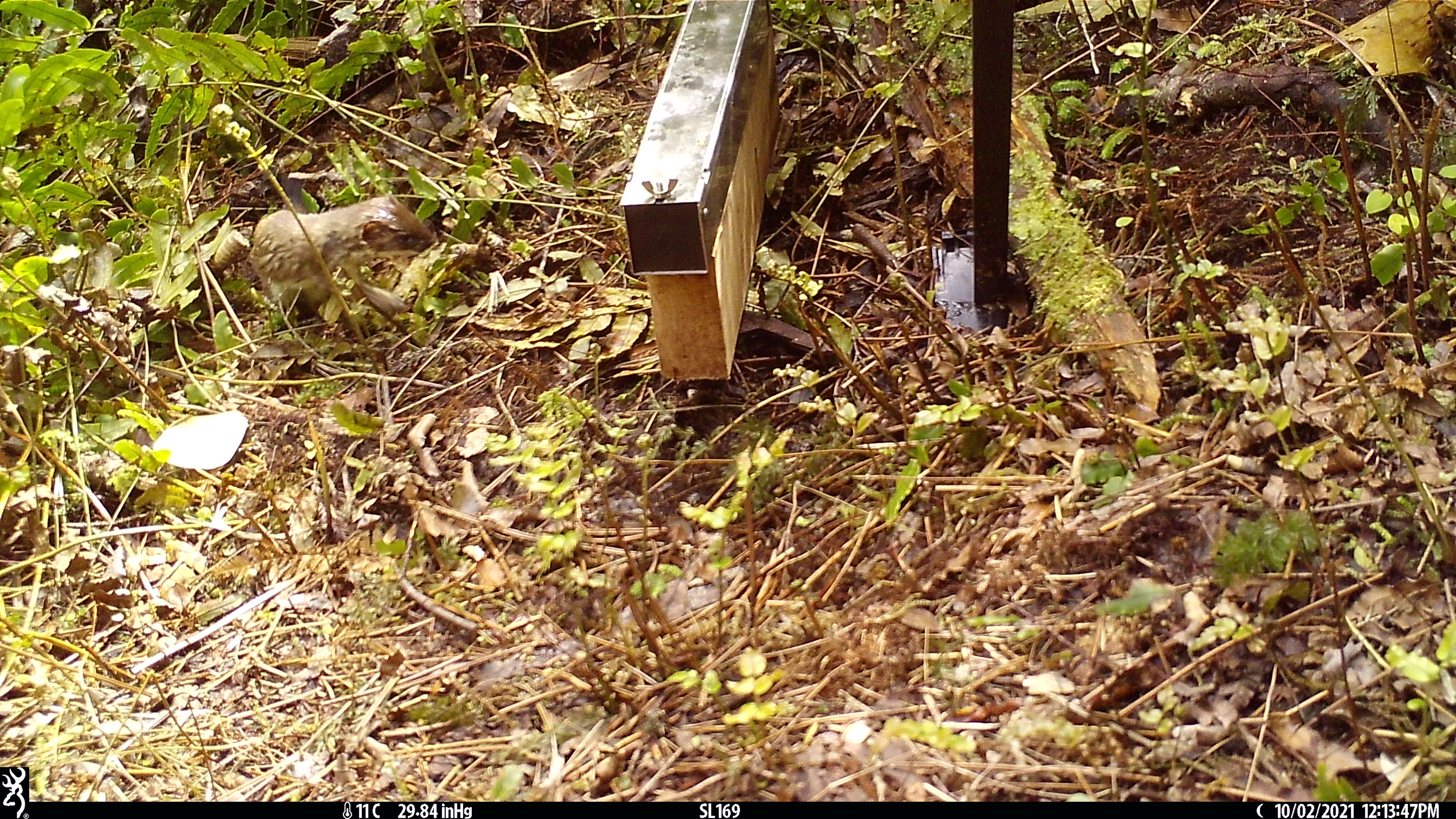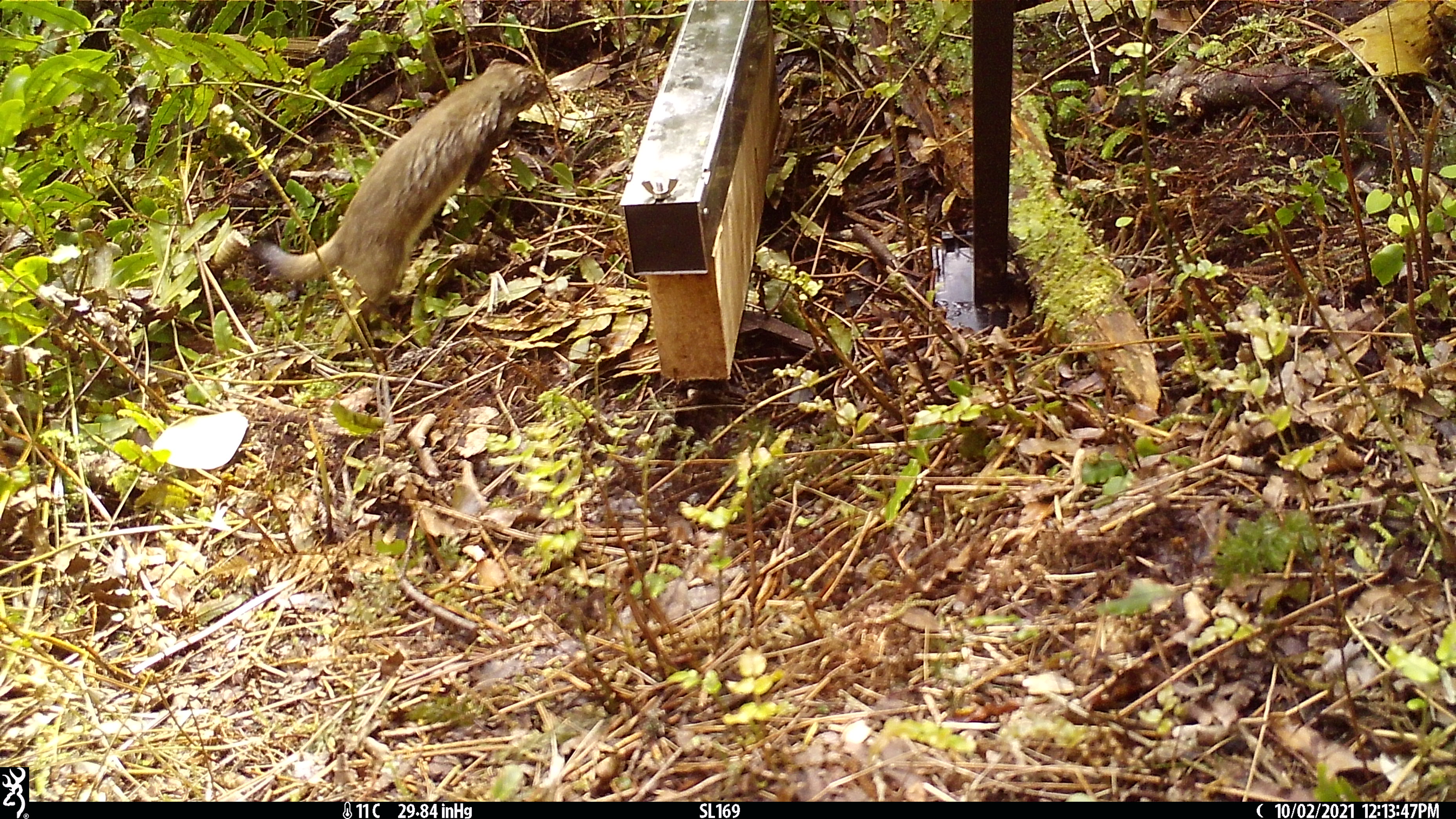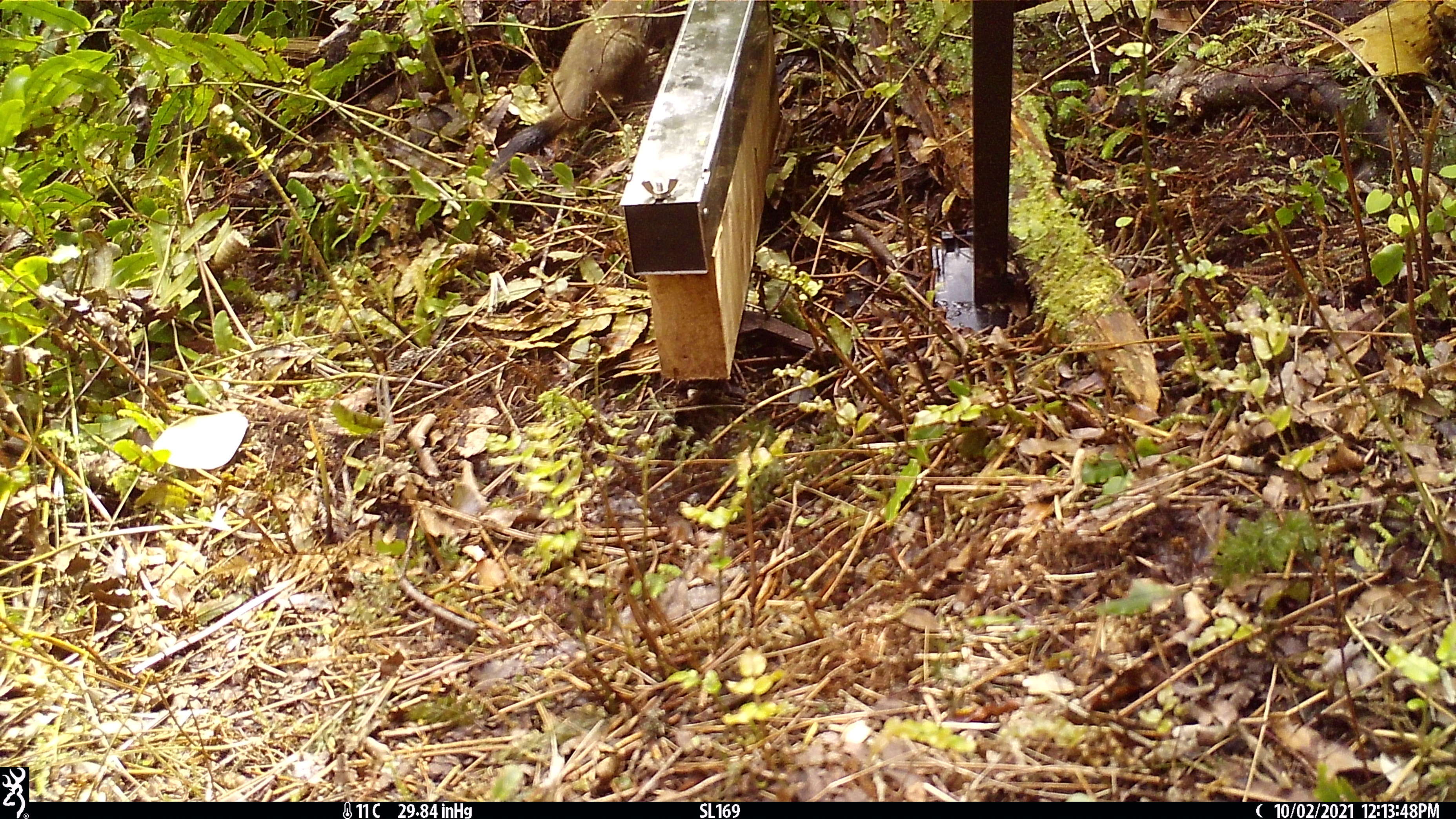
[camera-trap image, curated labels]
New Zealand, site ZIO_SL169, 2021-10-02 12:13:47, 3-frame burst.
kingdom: Animalia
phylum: Chordata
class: Mammalia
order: Carnivora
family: Mustelidae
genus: Mustela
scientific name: Mustela erminea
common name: stoat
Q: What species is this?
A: Stoat (Mustela erminea).